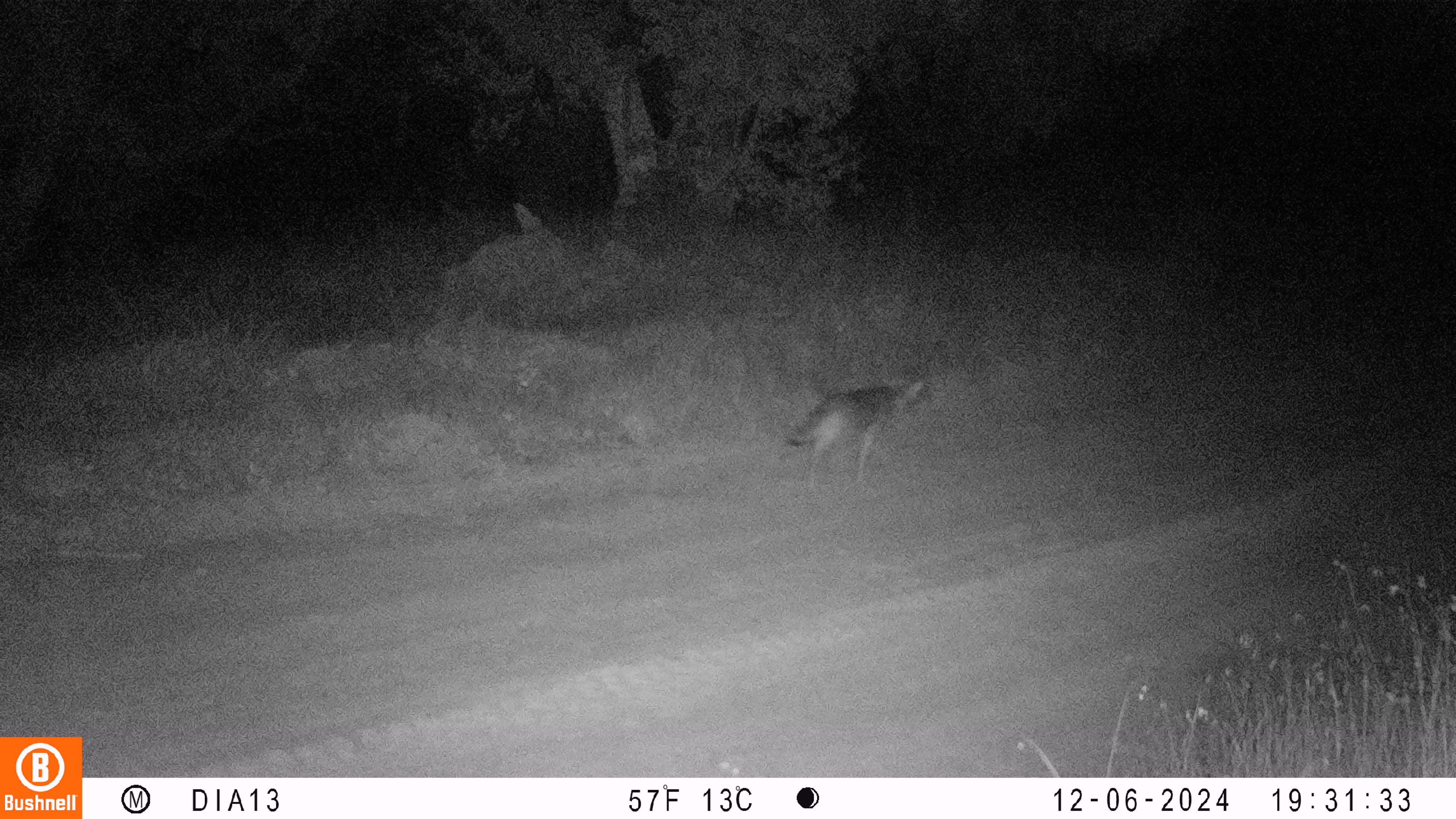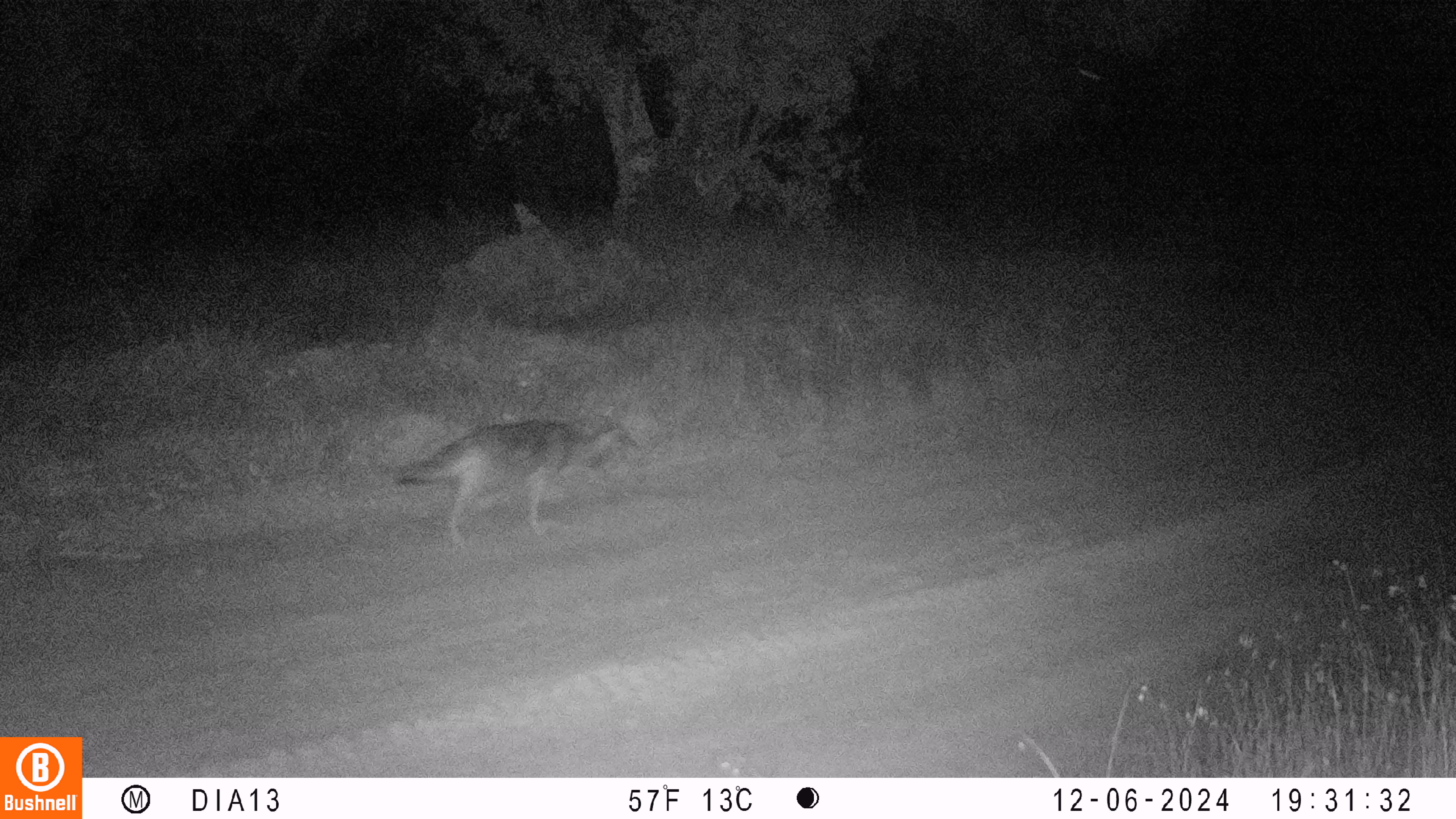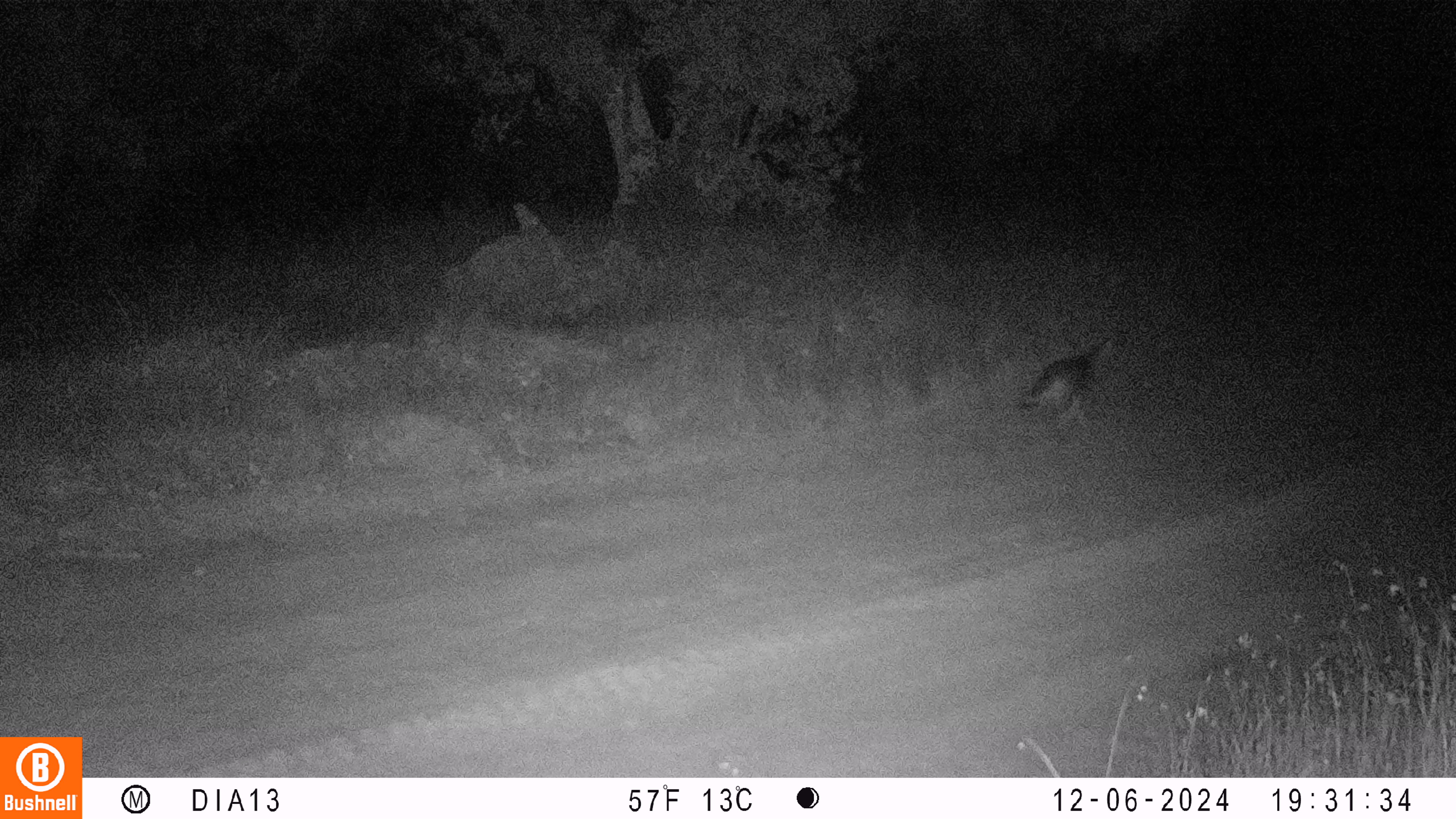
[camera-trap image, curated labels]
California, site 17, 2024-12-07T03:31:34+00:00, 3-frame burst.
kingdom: Animalia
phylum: Chordata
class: Mammalia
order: Carnivora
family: Canidae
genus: Canis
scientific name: Canis latrans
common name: coyote